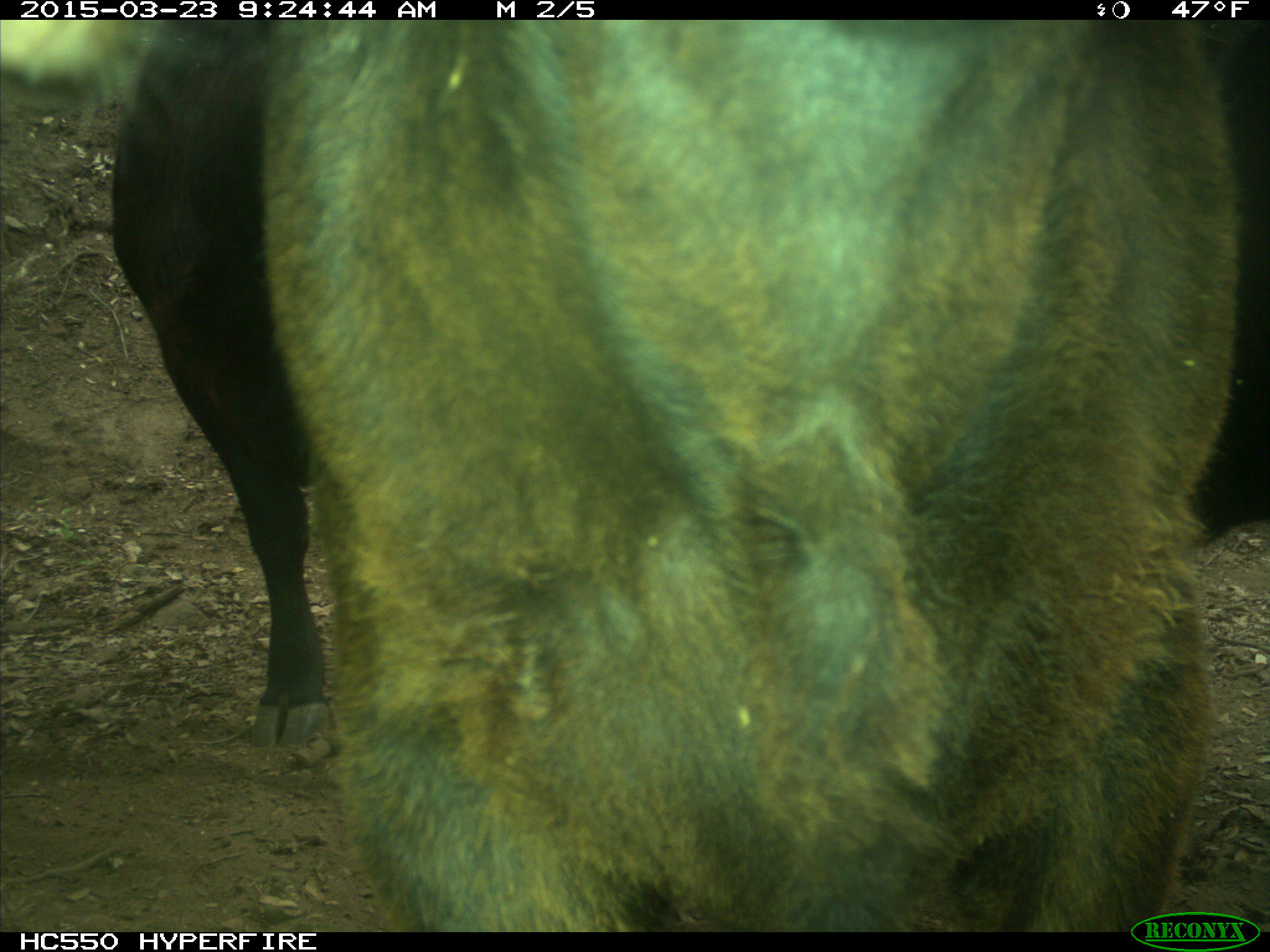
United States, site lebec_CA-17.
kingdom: Animalia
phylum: Chordata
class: Mammalia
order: Artiodactyla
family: Bovidae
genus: Bos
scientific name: Bos taurus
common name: domestic cow